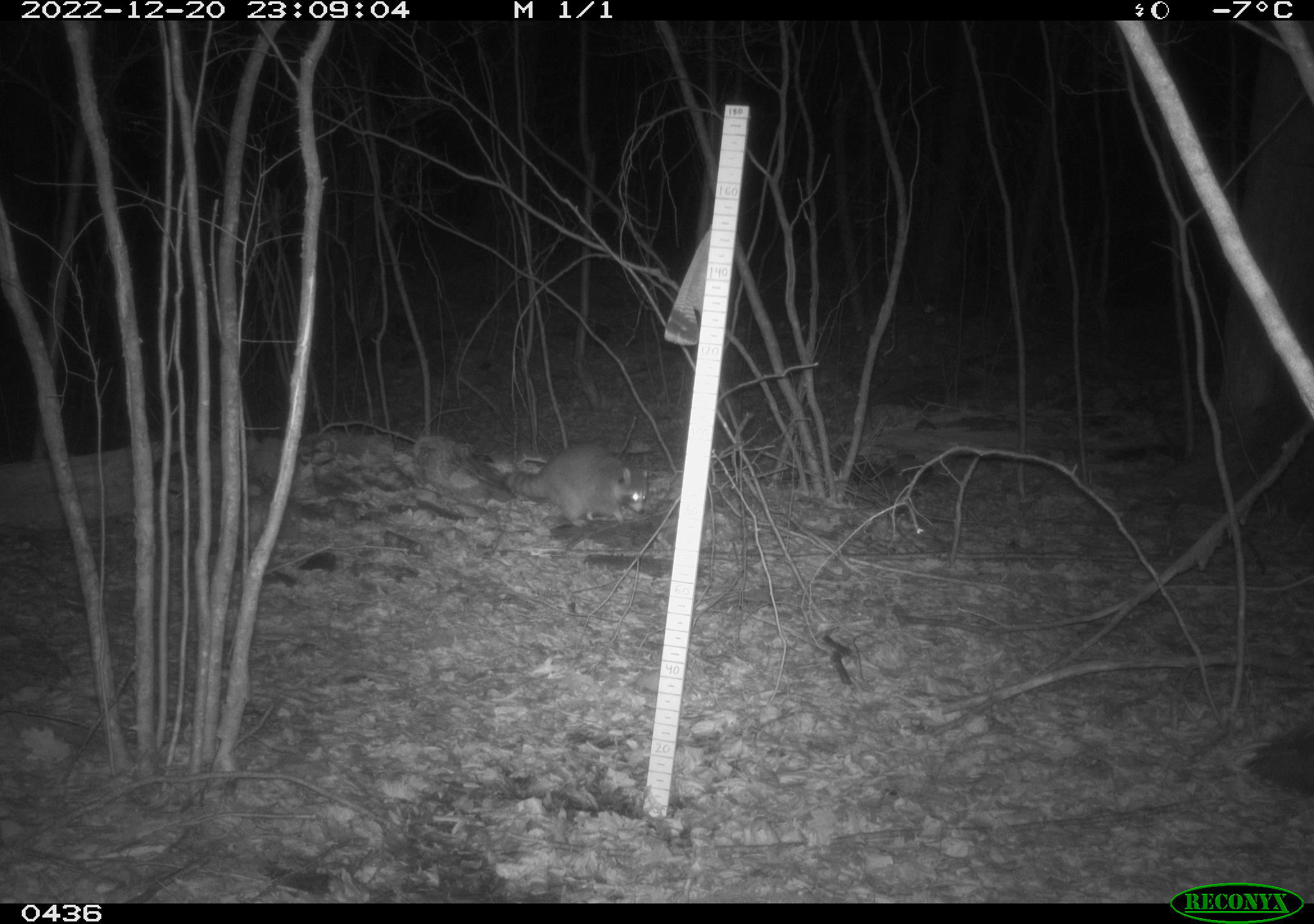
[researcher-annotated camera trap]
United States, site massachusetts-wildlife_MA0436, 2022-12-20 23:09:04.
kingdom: Animalia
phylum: Chordata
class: Mammalia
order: Carnivora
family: Procyonidae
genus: Procyon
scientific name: Procyon lotor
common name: raccoon